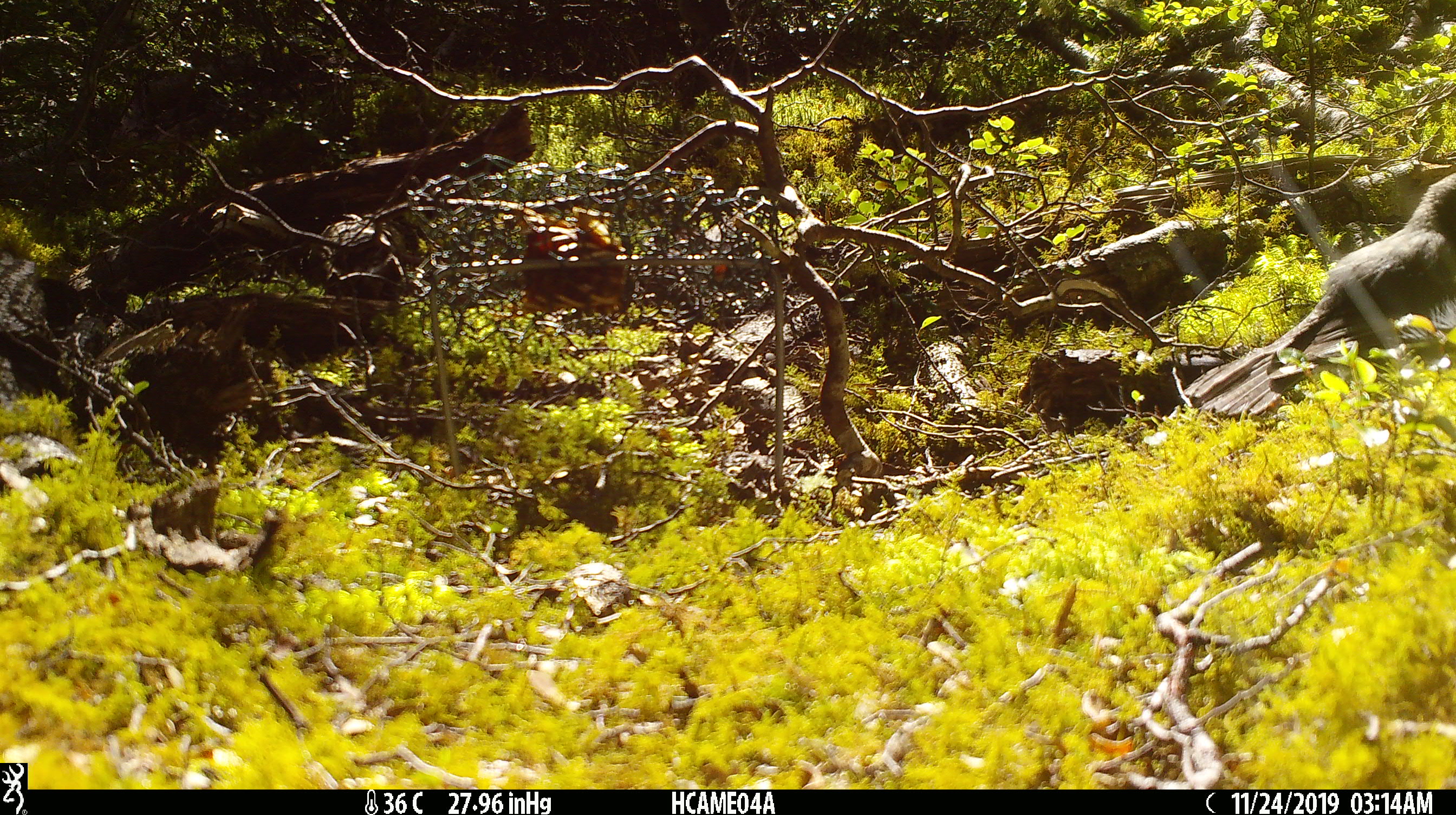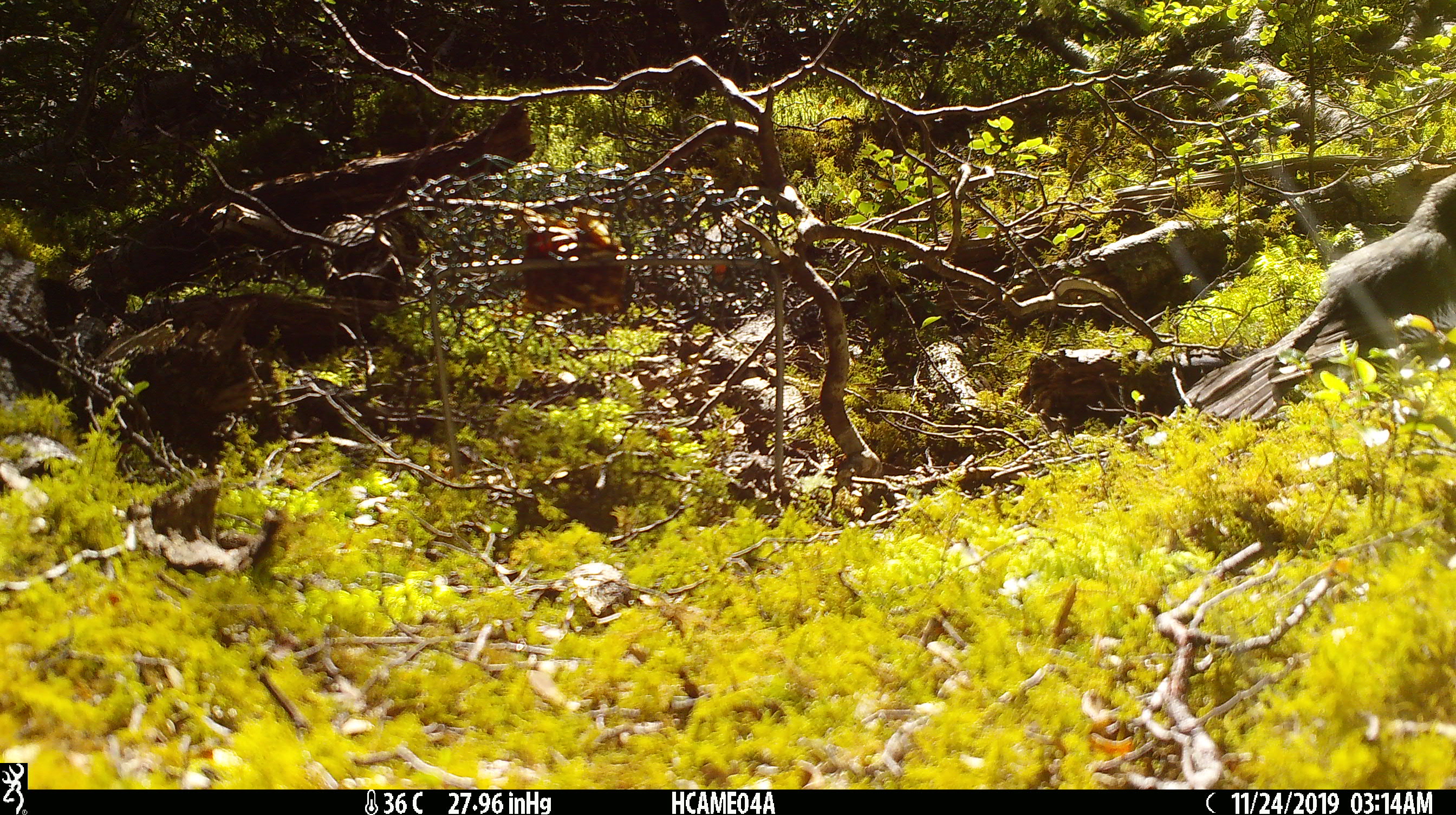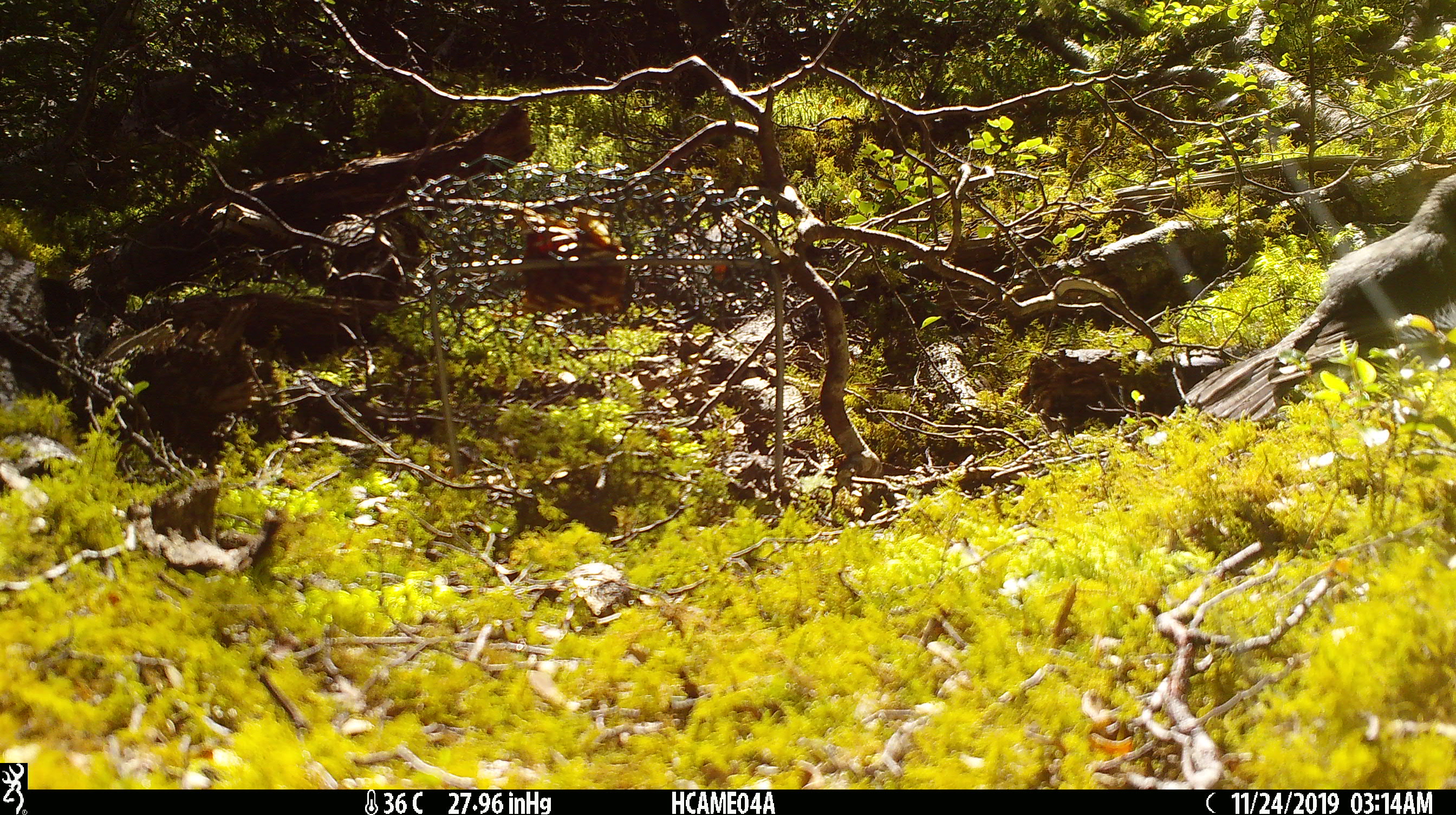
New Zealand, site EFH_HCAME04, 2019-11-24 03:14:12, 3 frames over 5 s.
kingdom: Animalia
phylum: Chordata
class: Aves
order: Passeriformes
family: Petroicidae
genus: Petroica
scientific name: Petroica australis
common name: new zealand robin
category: robin